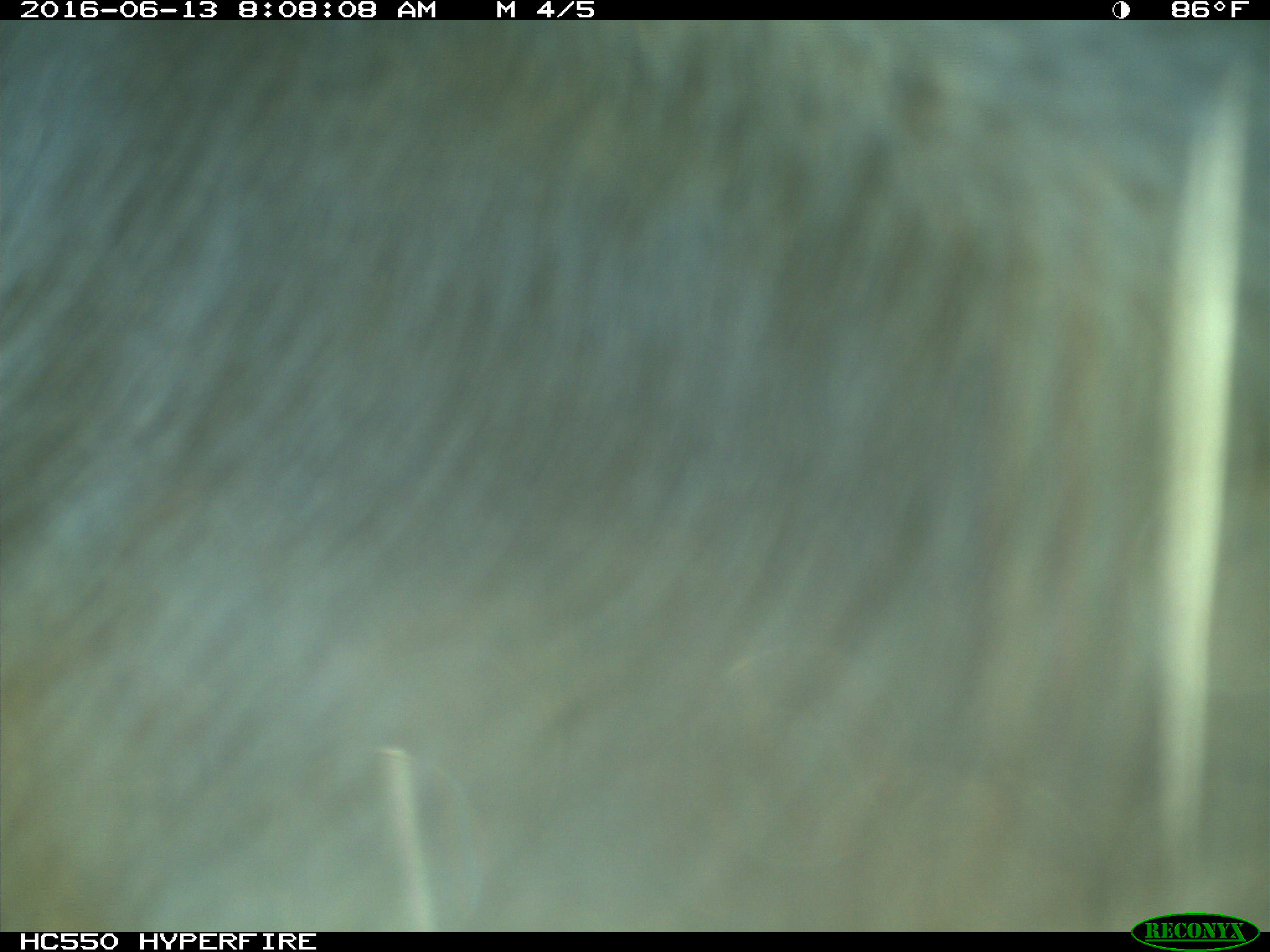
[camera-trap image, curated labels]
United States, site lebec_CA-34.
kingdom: Animalia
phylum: Chordata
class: Mammalia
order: Artiodactyla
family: Bovidae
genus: Bos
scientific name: Bos taurus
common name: domestic cow